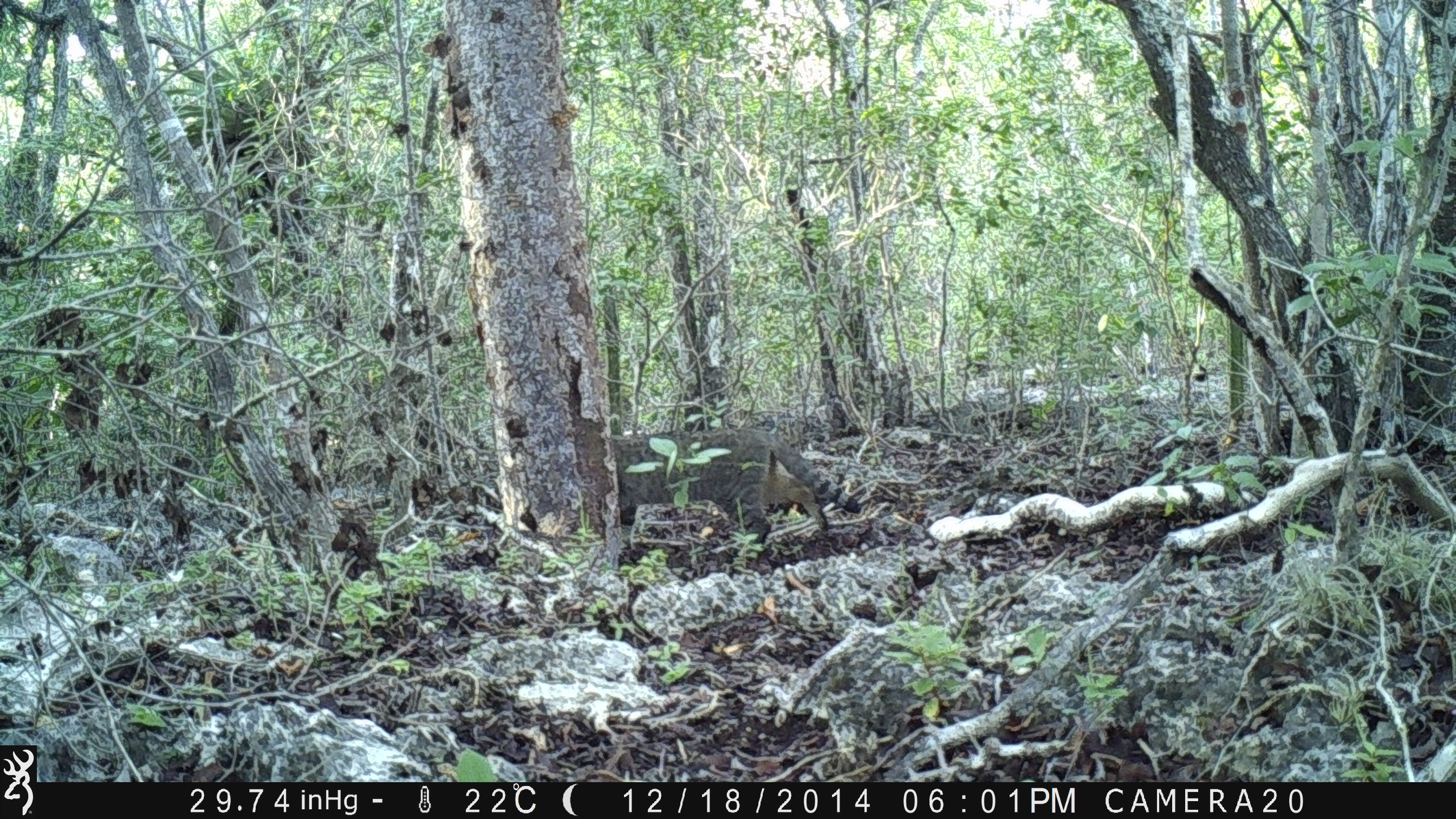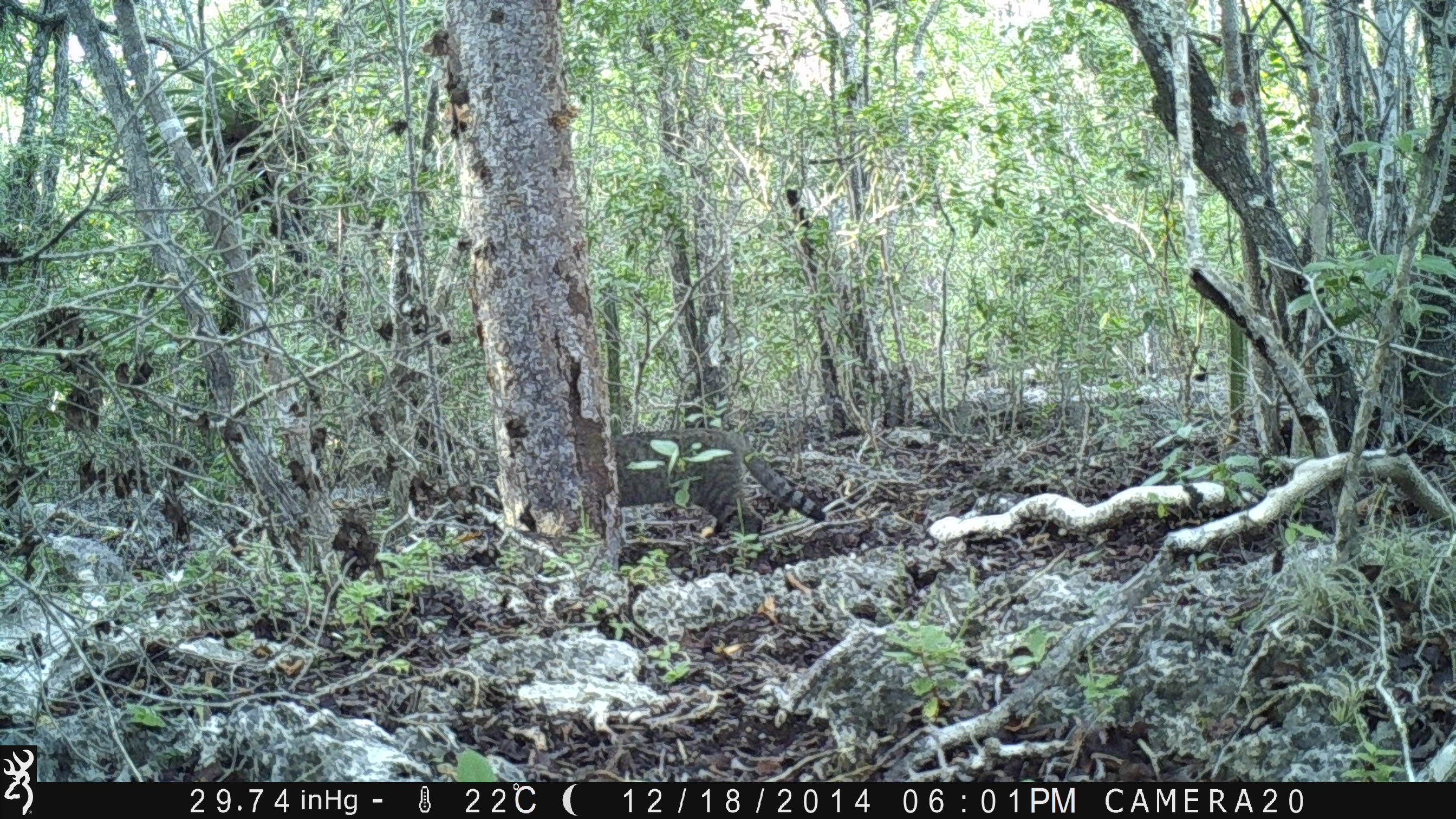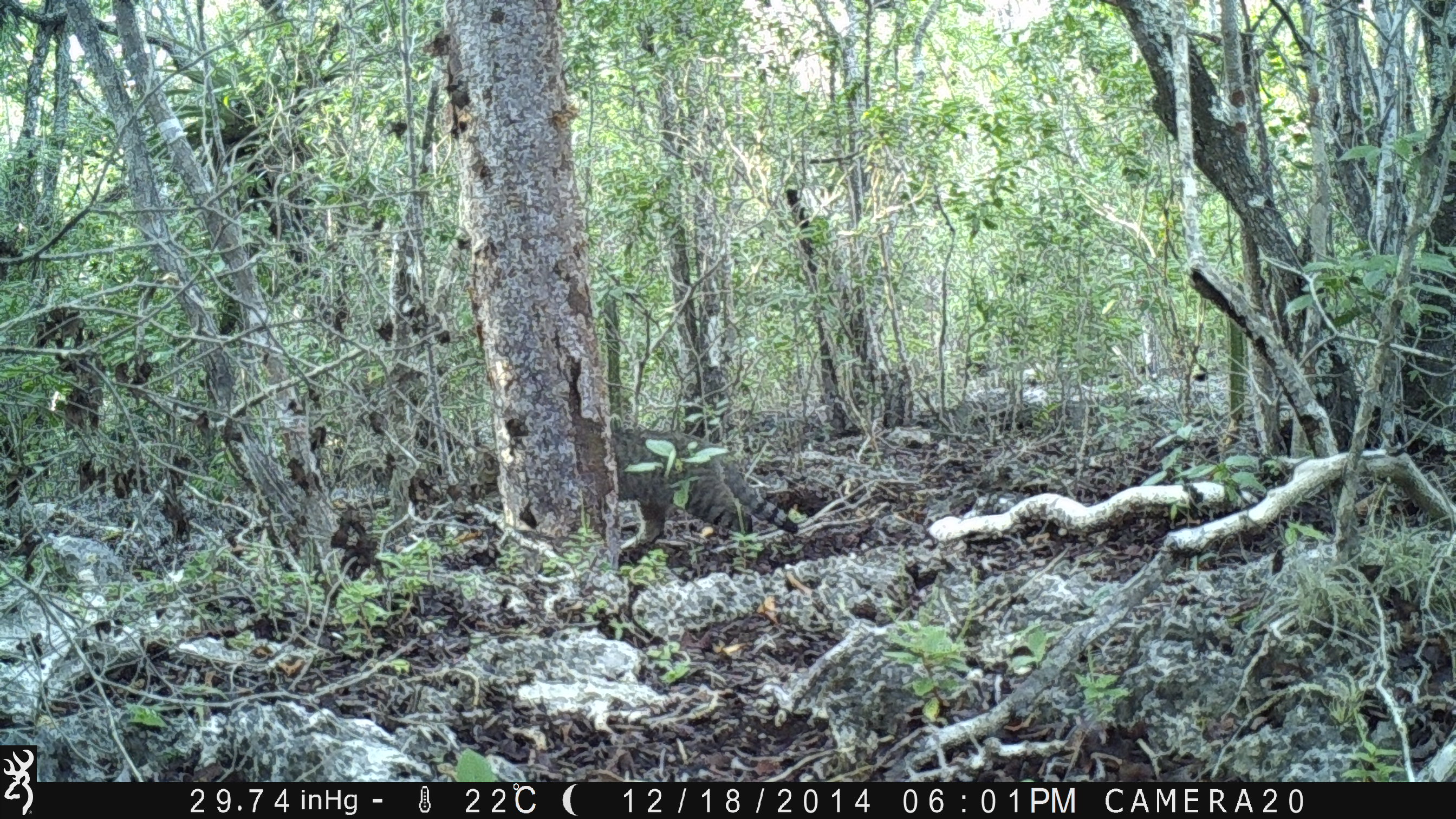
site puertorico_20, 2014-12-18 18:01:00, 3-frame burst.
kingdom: Animalia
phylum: Chordata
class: Mammalia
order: Carnivora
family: Felidae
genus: Felis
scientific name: Felis catus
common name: cat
Cat (Felis catus).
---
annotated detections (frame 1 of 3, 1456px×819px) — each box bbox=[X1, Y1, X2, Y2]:
cat: bbox=[611, 427, 847, 547]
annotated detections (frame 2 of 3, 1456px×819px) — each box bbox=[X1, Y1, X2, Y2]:
cat: bbox=[613, 423, 838, 538]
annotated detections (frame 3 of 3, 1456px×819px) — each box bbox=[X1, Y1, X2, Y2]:
cat: bbox=[467, 425, 799, 547]